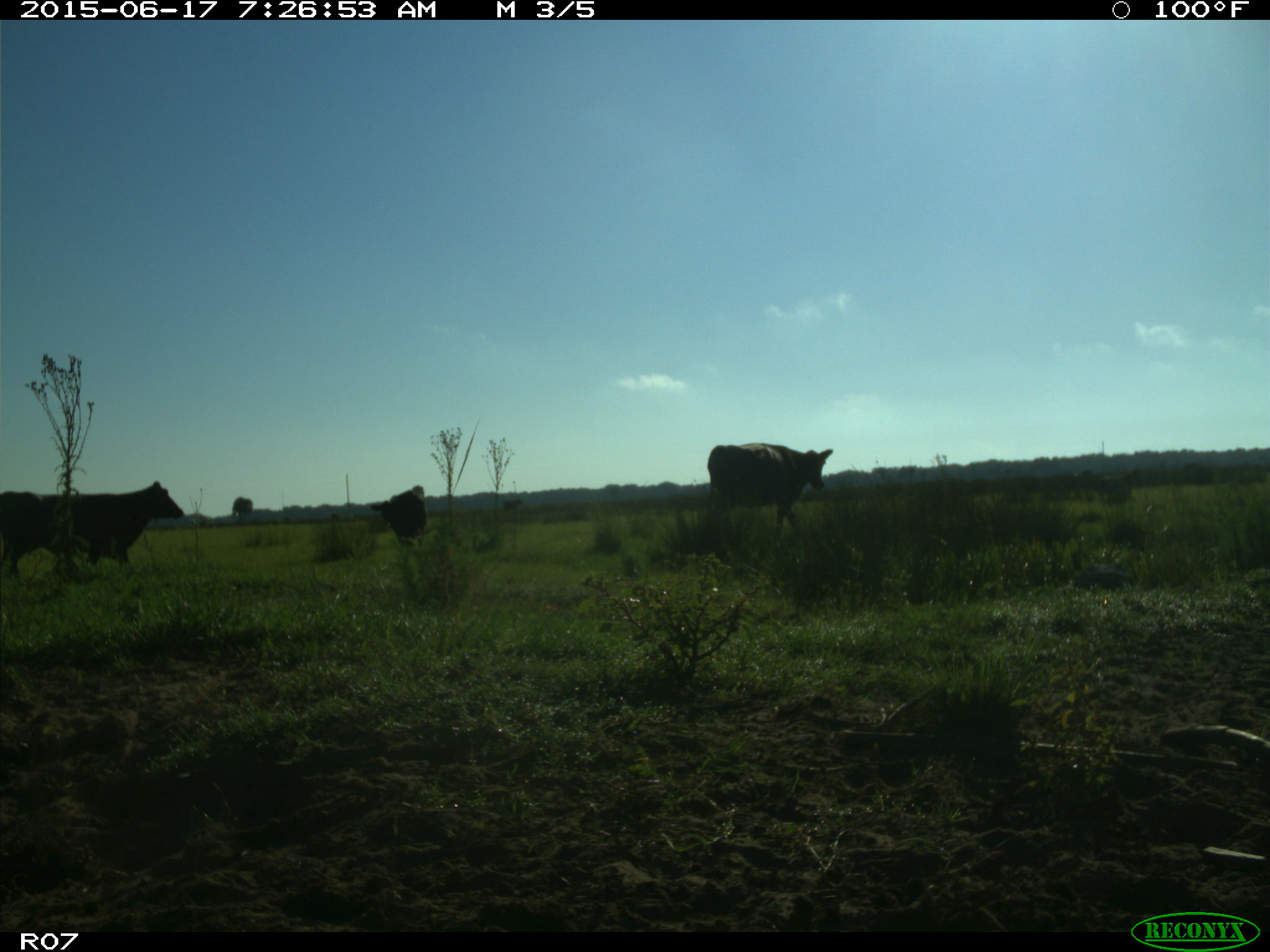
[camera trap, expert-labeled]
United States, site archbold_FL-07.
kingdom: Animalia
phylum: Chordata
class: Mammalia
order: Artiodactyla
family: Bovidae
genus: Bos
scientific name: Bos taurus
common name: domestic cow